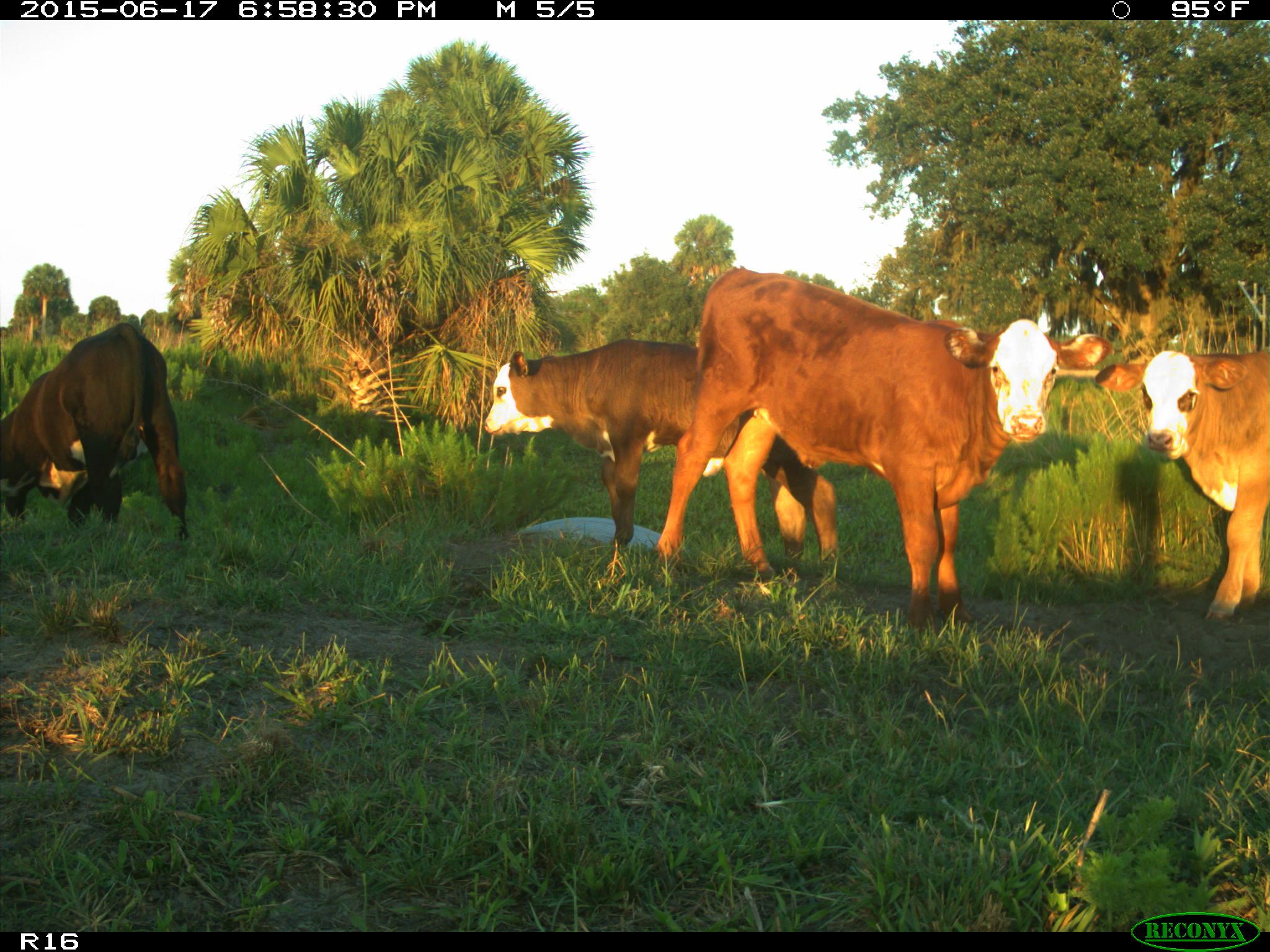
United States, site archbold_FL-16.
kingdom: Animalia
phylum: Chordata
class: Mammalia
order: Artiodactyla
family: Bovidae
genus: Bos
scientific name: Bos taurus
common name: domestic cow